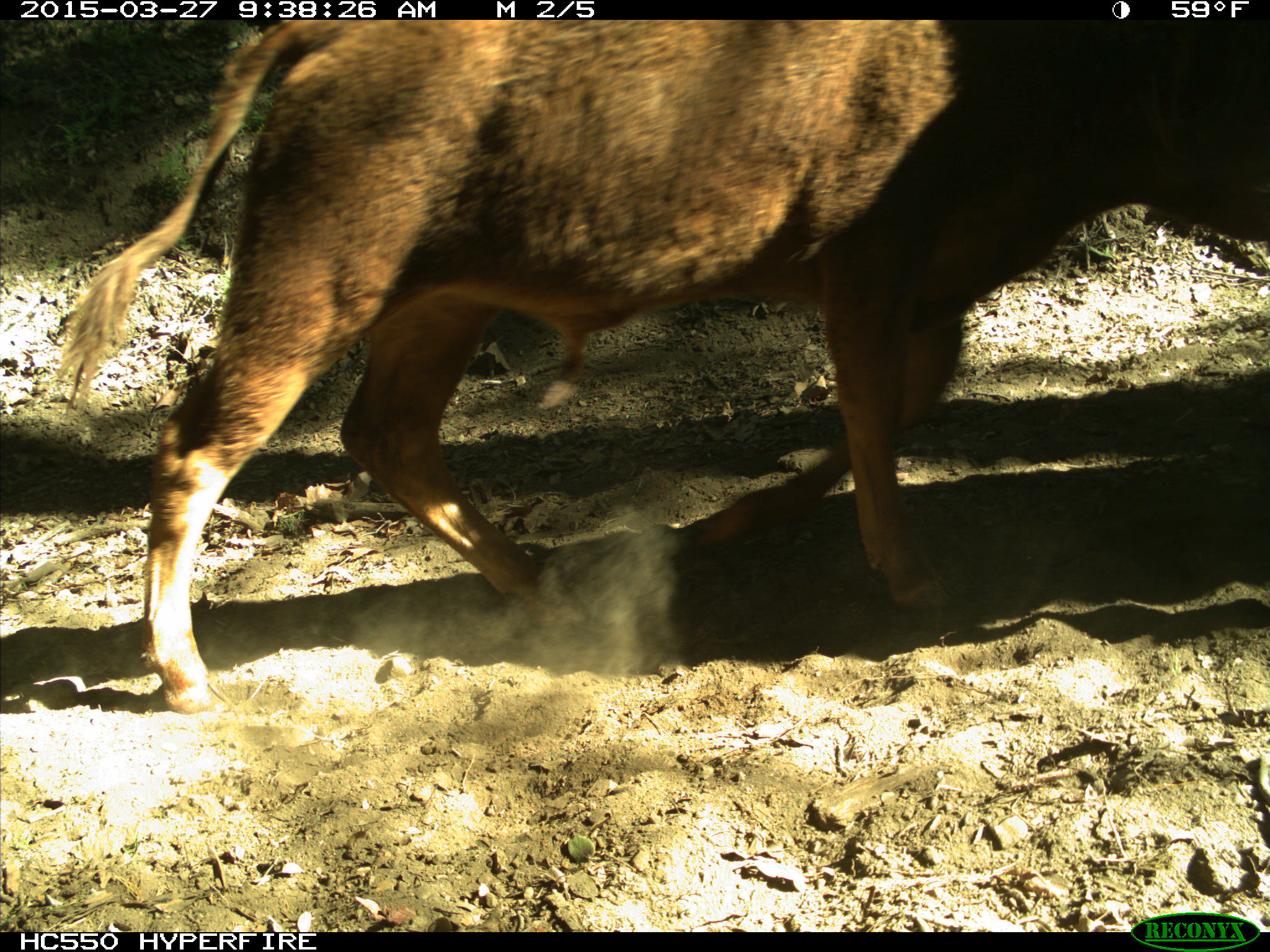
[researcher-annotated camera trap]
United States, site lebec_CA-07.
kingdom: Animalia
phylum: Chordata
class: Mammalia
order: Artiodactyla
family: Bovidae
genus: Bos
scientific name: Bos taurus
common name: domestic cow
Bos taurus (domestic cow).